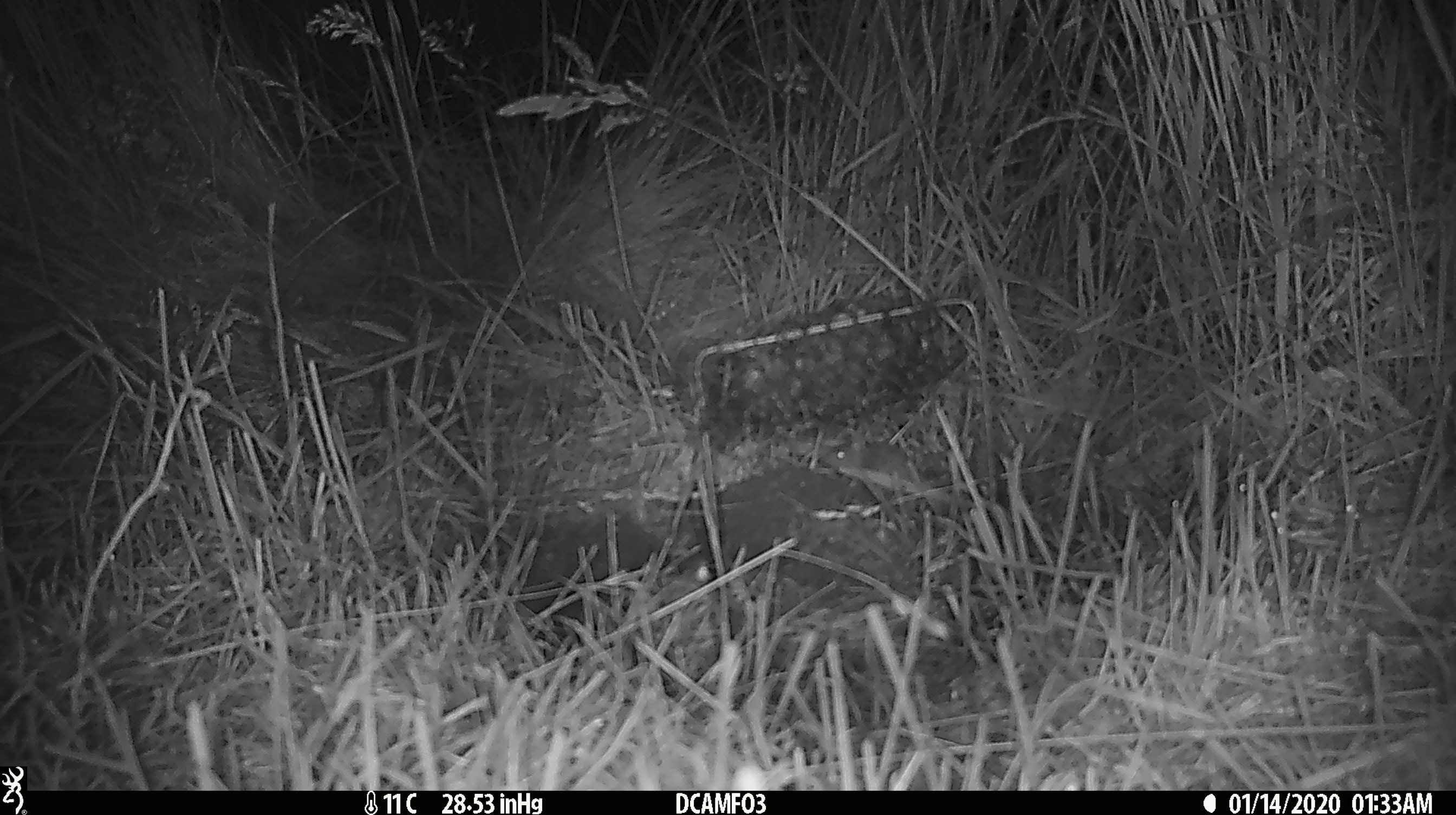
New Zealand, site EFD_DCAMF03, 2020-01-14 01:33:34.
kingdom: Animalia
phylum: Chordata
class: Mammalia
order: Rodentia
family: Muridae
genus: Mus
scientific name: Mus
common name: mouse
Mouse (Mus).